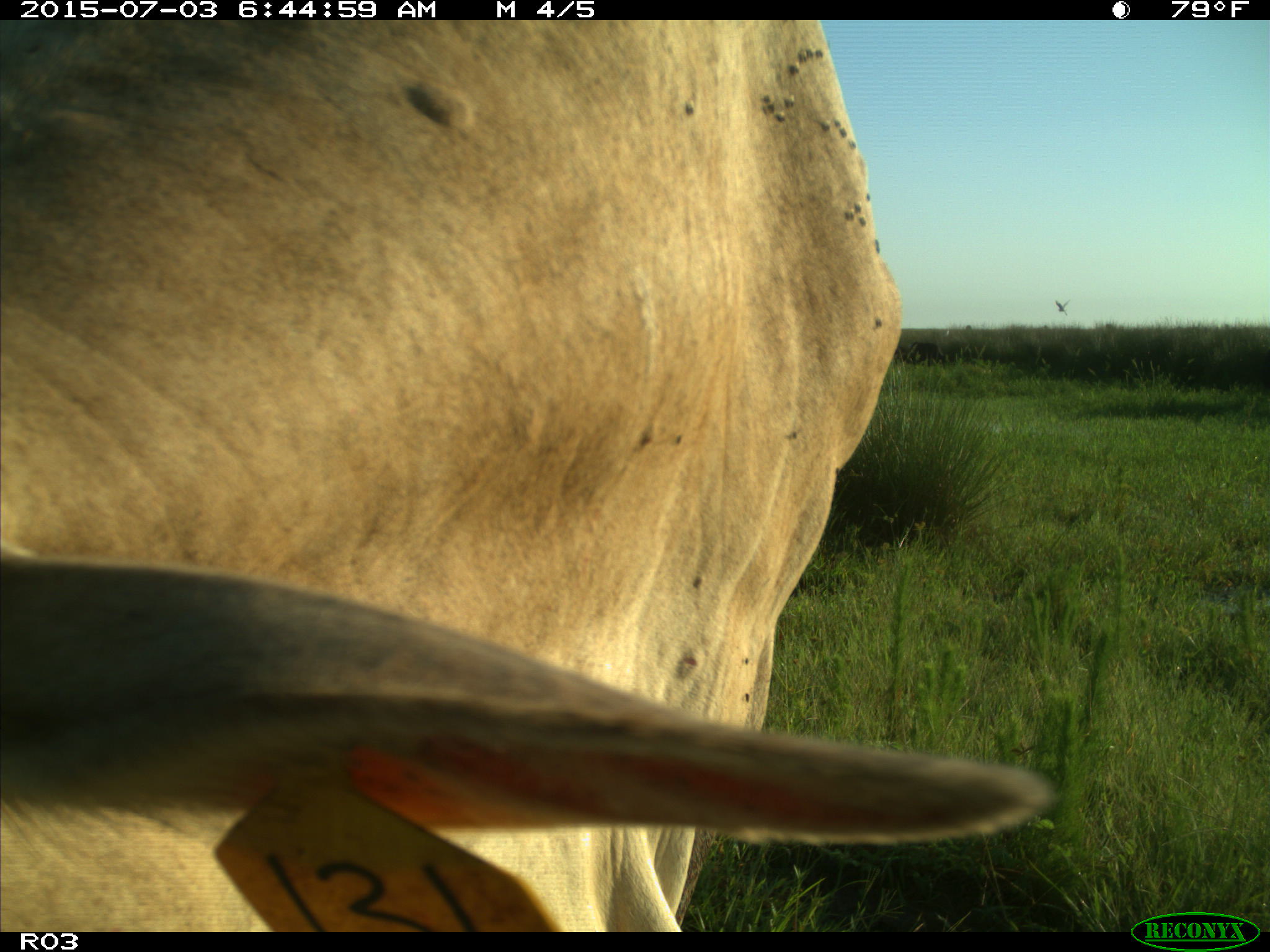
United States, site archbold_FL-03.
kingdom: Animalia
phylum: Chordata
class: Mammalia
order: Artiodactyla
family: Bovidae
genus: Bos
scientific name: Bos taurus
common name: domestic cow